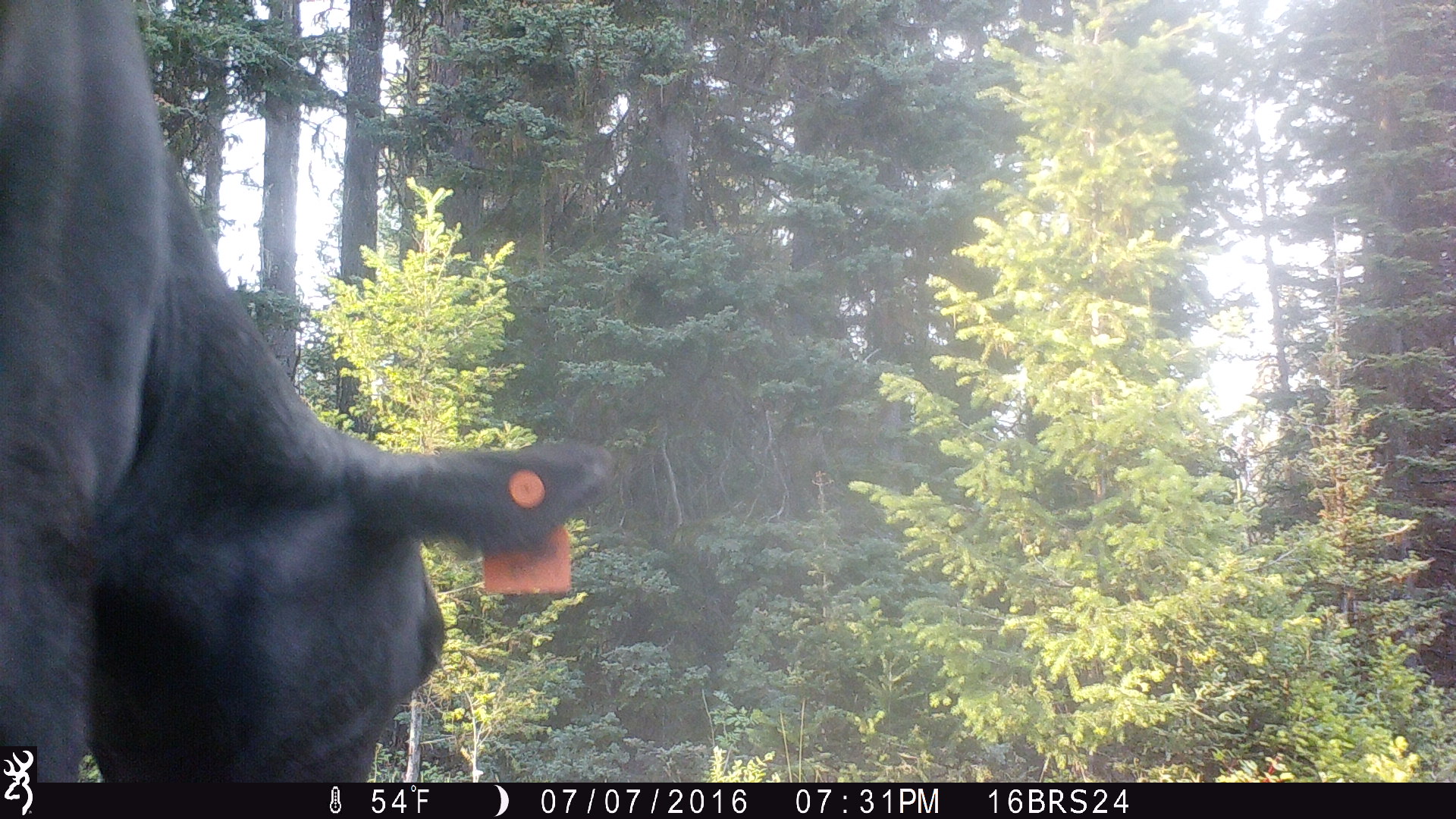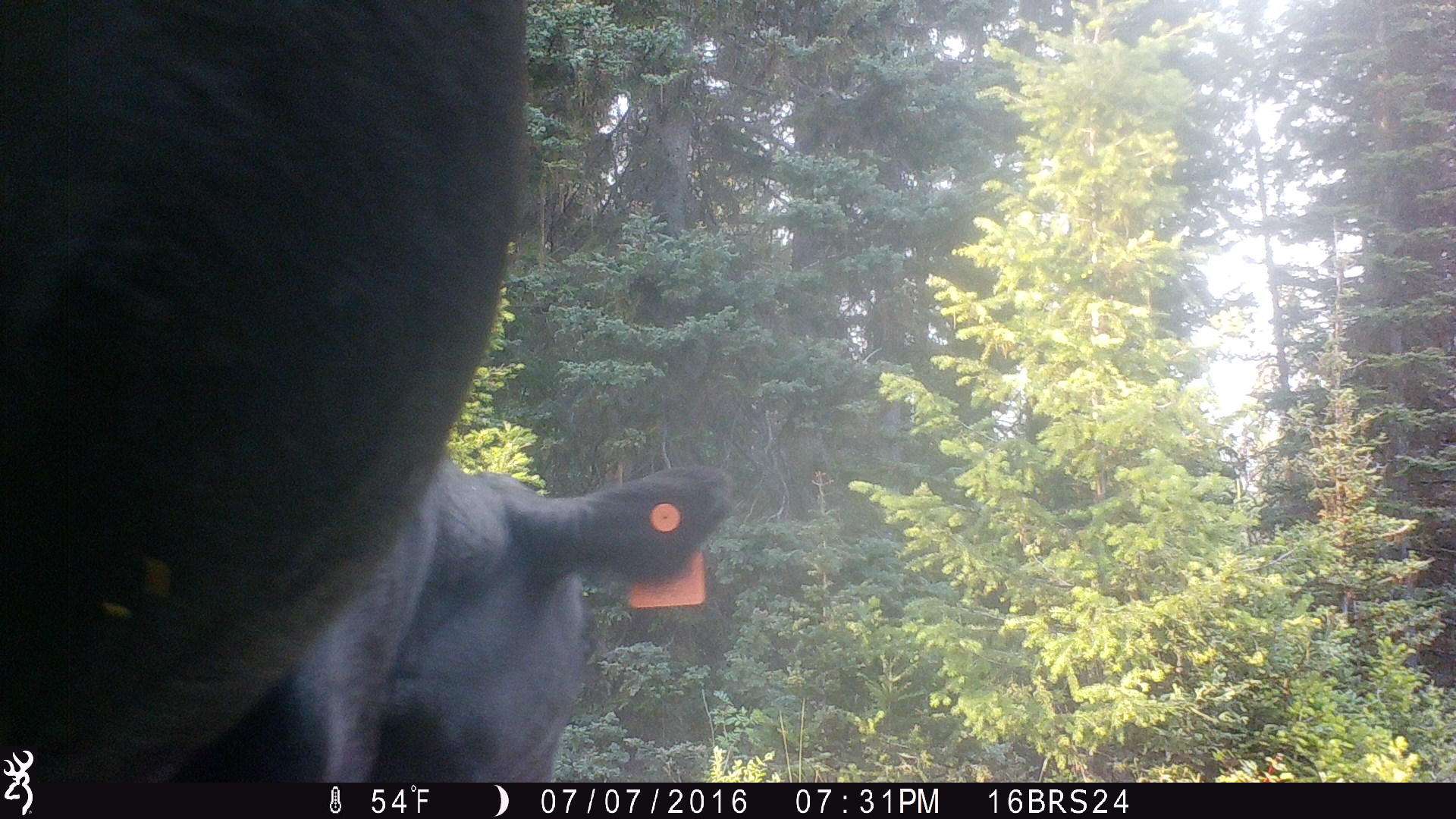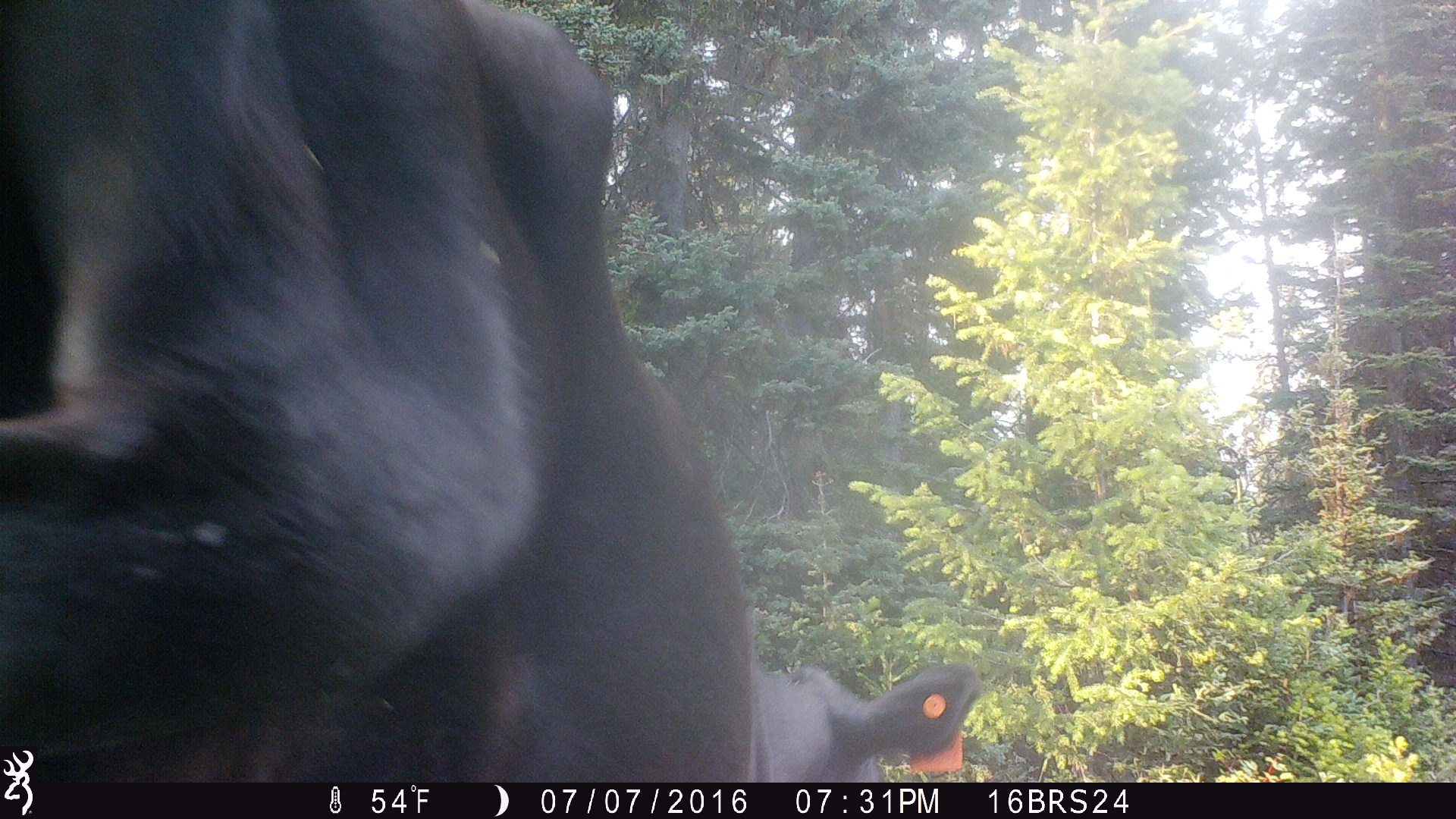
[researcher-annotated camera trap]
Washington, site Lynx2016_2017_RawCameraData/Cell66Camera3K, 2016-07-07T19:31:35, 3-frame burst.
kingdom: Animalia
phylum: Chordata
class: Mammalia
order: Artiodactyla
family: Bovidae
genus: Bos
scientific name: Bos taurus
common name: domestic cattle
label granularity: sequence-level